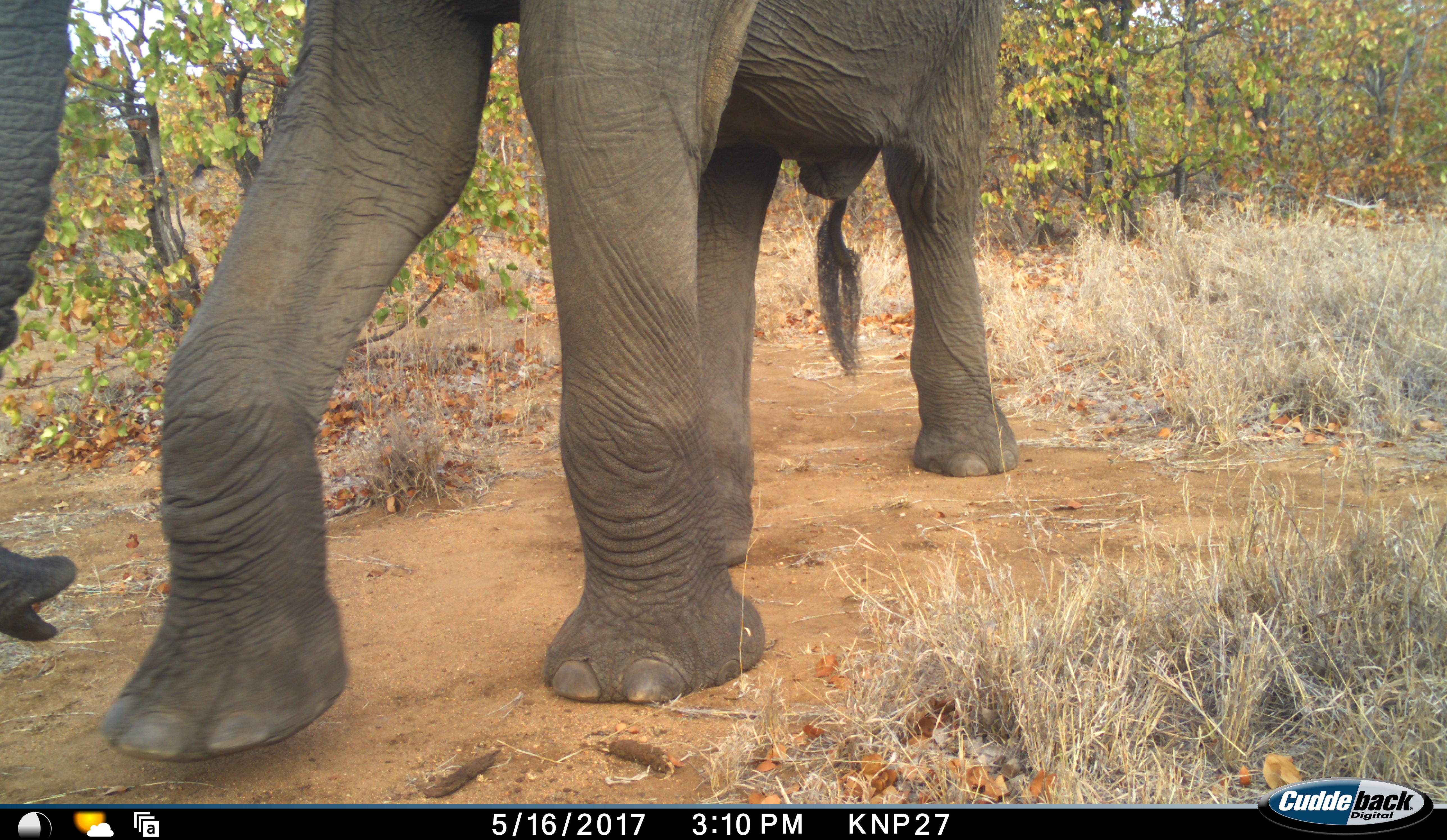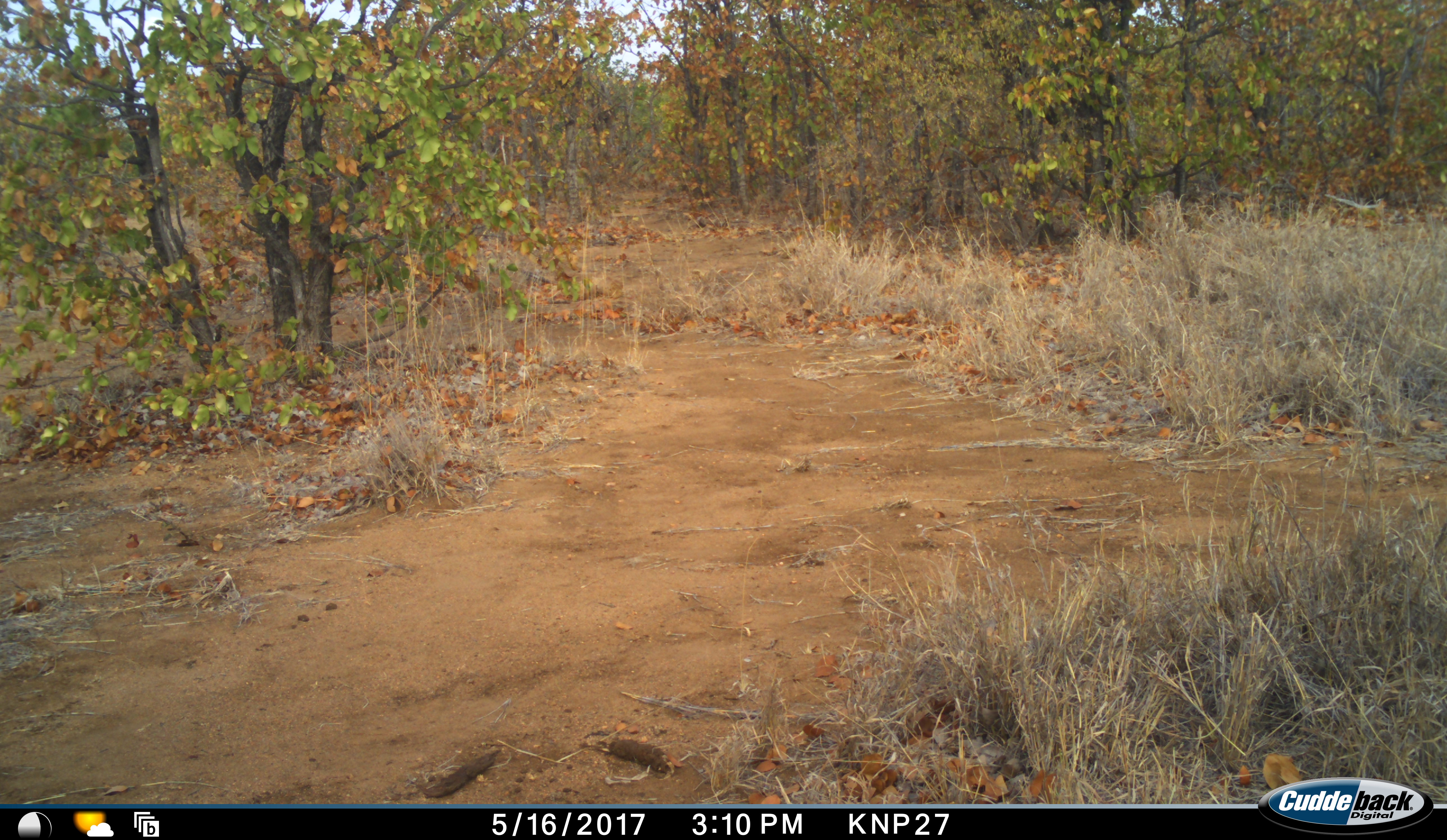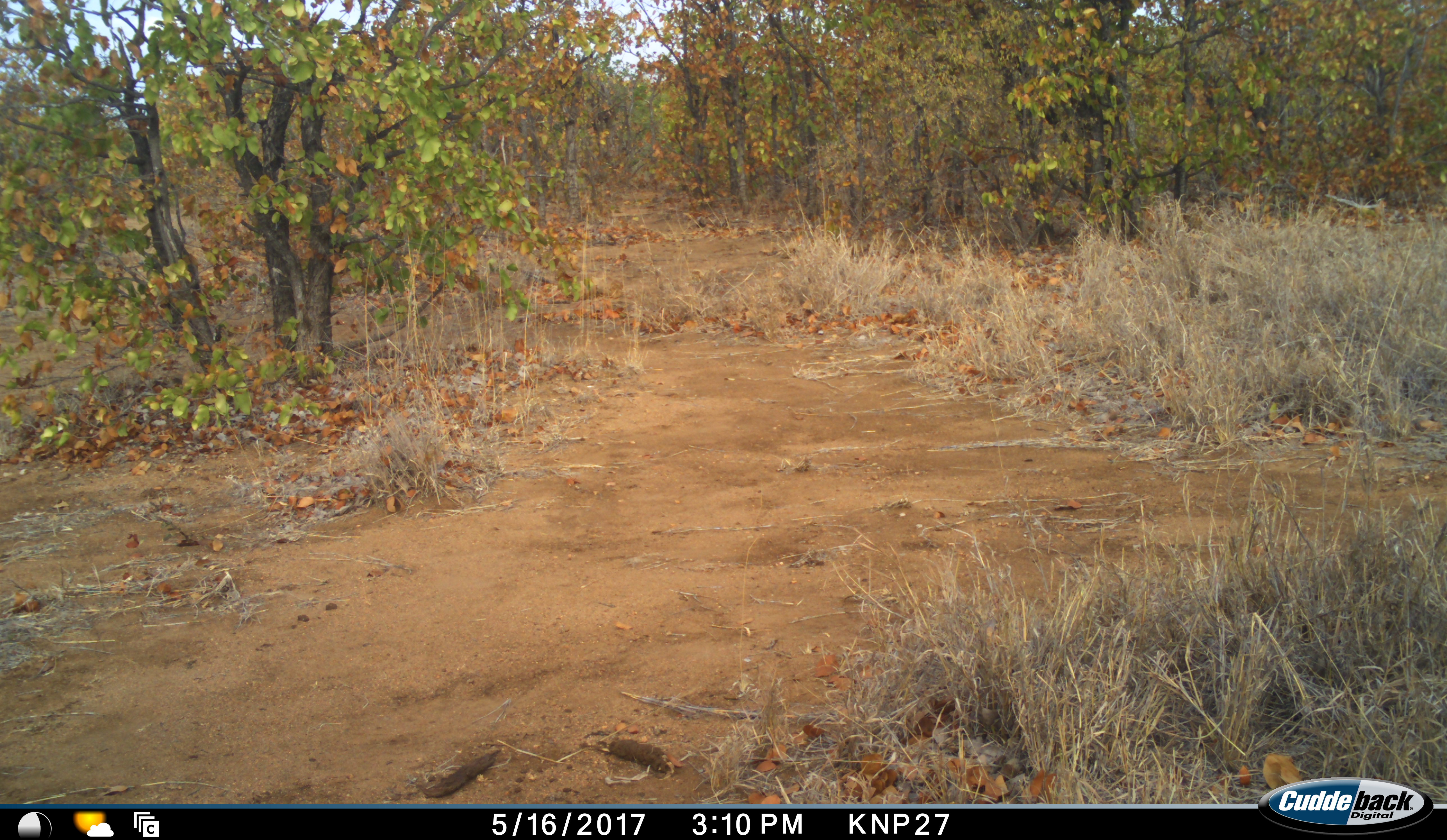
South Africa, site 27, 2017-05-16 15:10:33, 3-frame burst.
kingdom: Animalia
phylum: Chordata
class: Mammalia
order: Proboscidea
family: Elephantidae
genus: Loxodonta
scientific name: Loxodonta africana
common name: african bush elephant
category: elephant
Elephant (african bush elephant) (Loxodonta africana), count 1. Behavior (volunteer vote fractions): standing 0%, resting 0%, moving 100%, interacting 0%. Young present (vote fraction): 0%. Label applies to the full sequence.